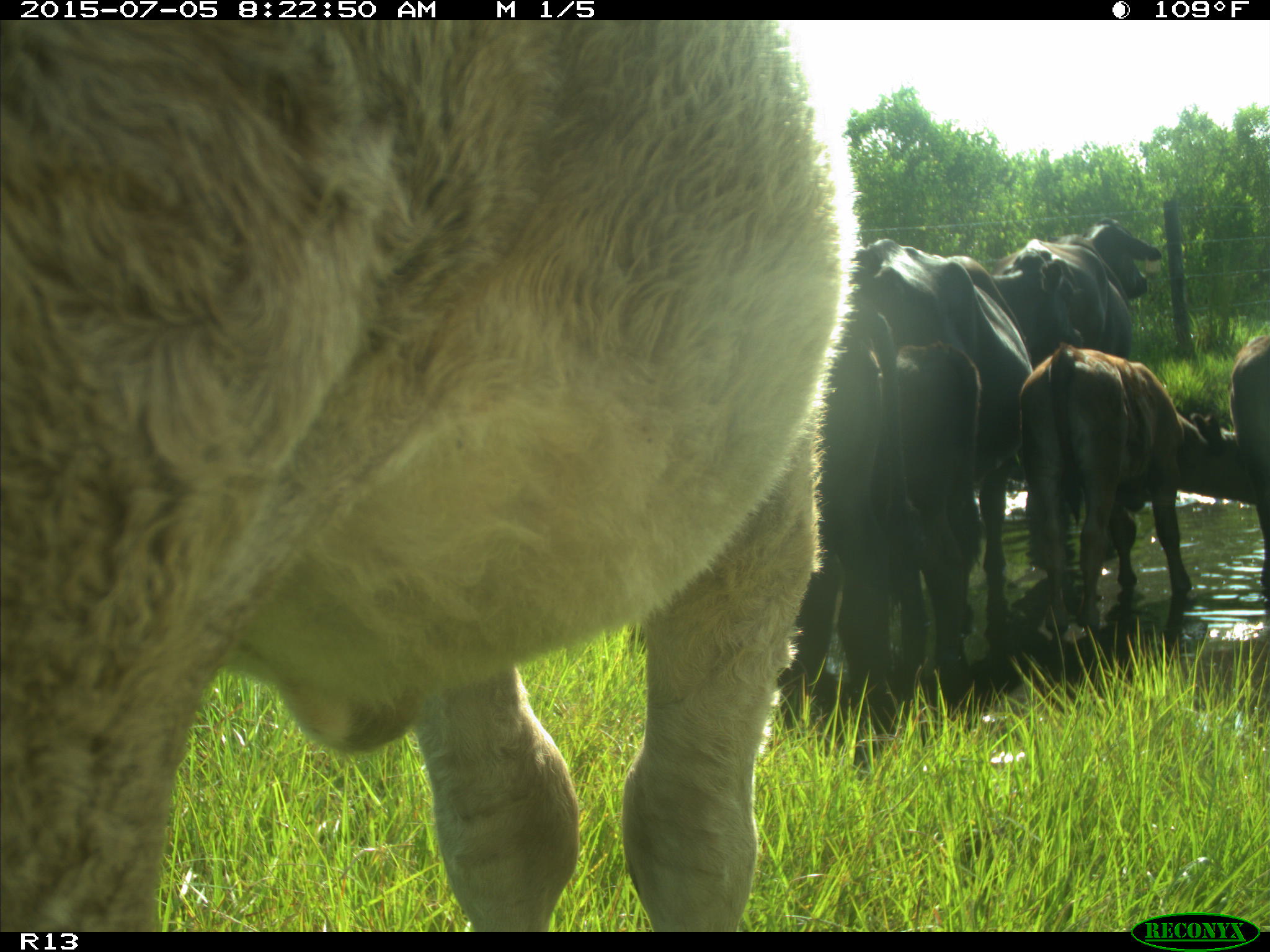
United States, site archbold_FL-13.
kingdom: Animalia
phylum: Chordata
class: Mammalia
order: Artiodactyla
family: Bovidae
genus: Bos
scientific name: Bos taurus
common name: domestic cow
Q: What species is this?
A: Bos taurus (domestic cow).